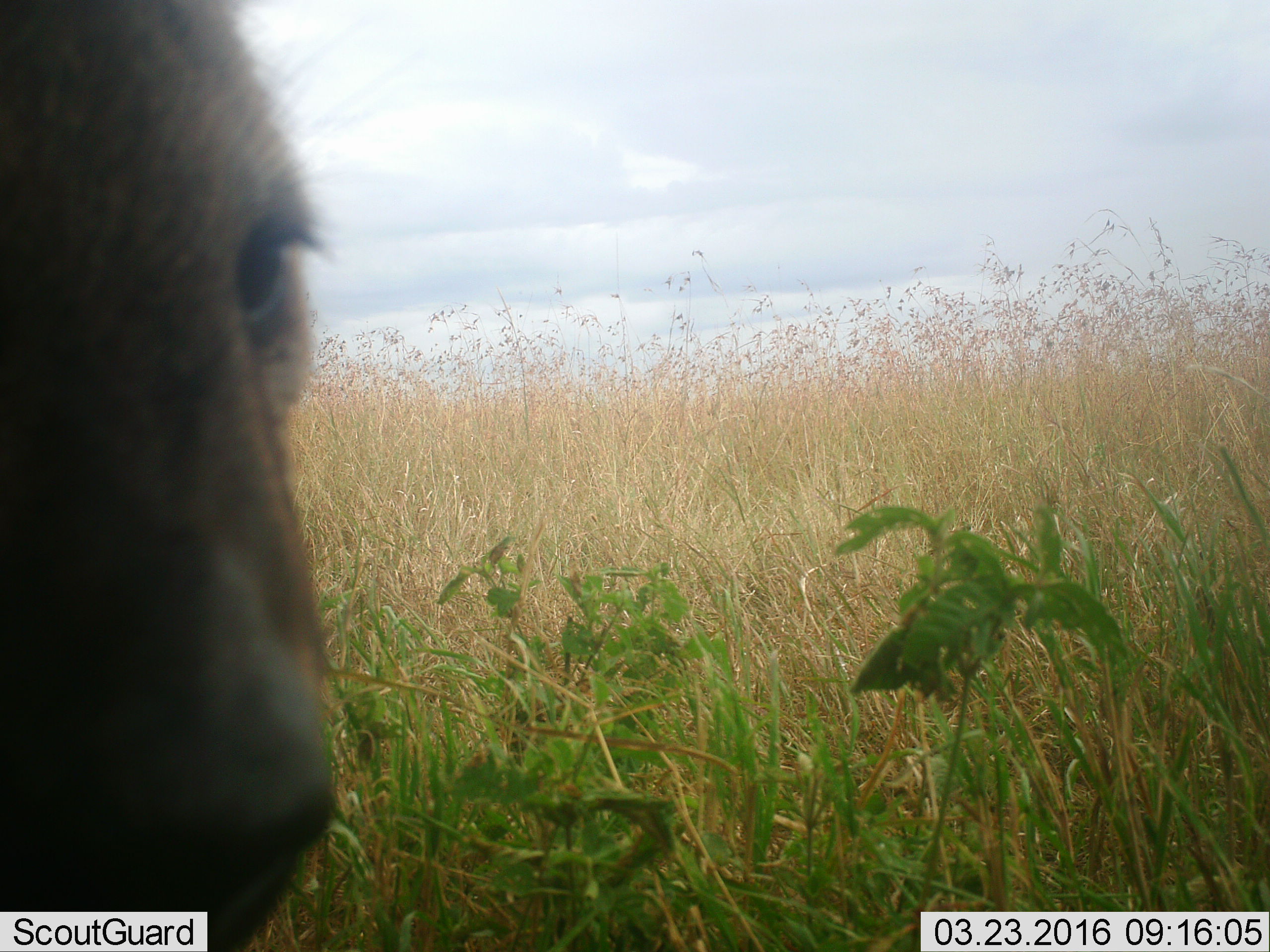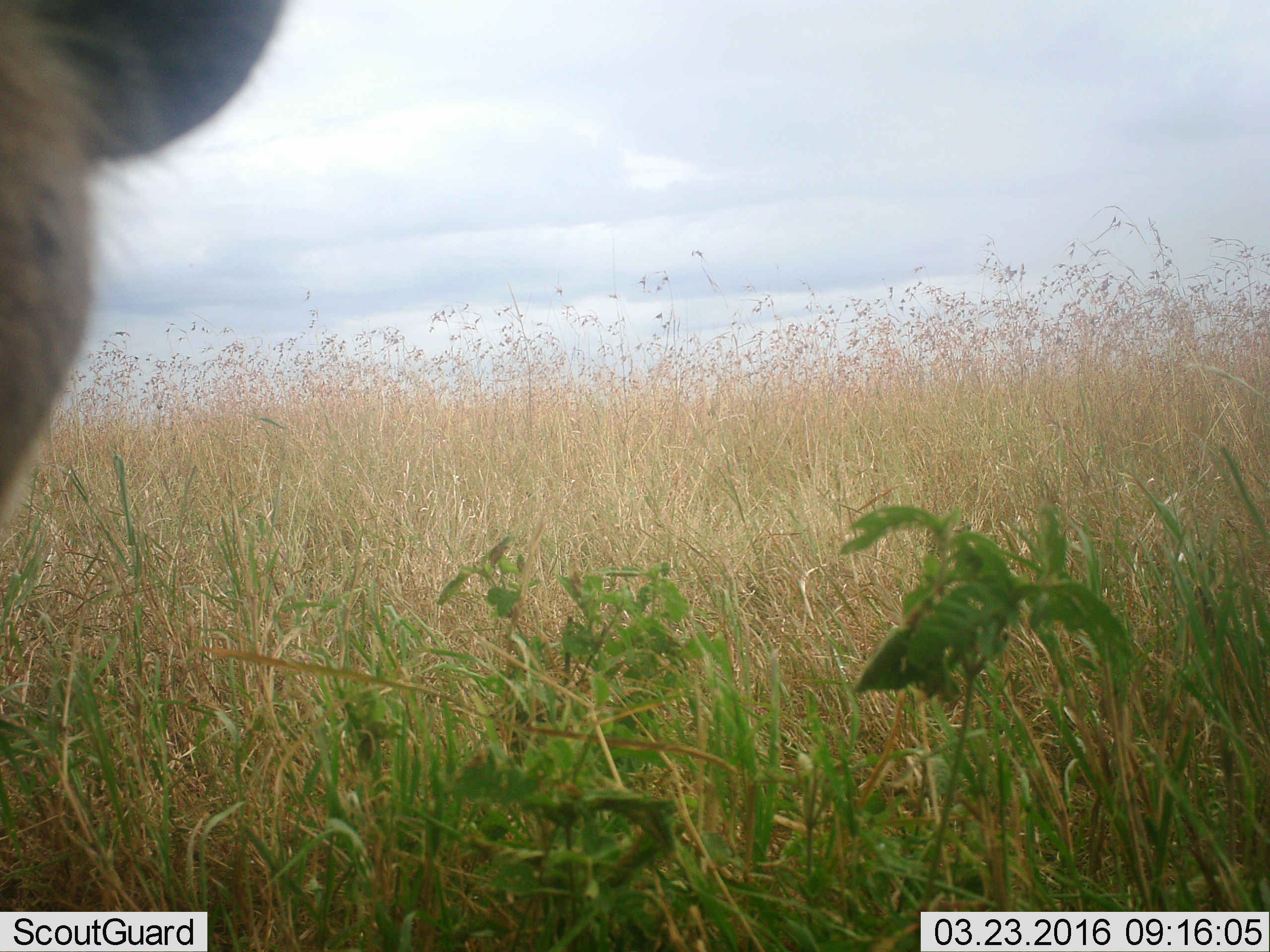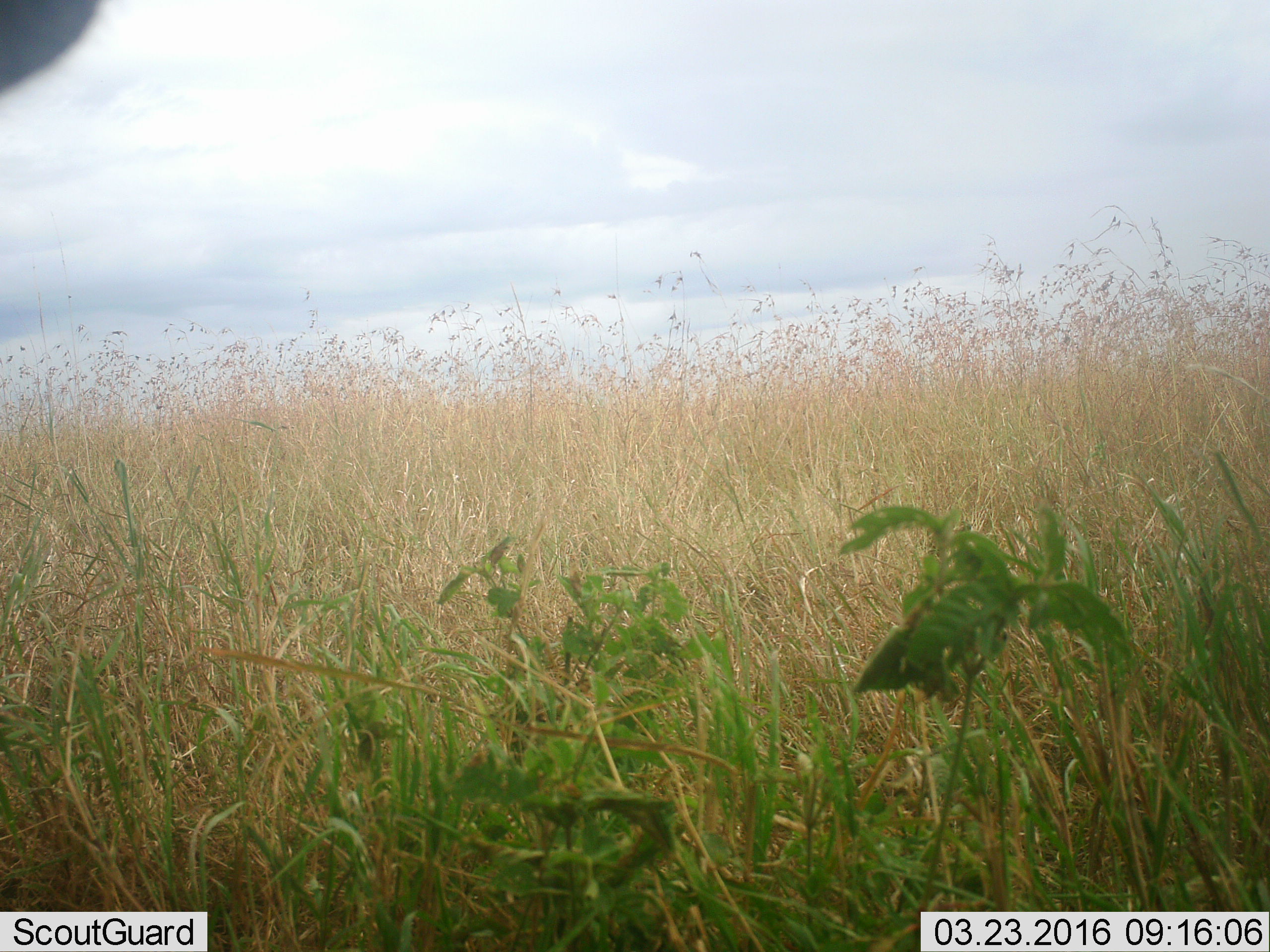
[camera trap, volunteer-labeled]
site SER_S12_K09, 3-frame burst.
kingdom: Animalia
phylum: Chordata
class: Mammalia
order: Carnivora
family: Hyaenidae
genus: Crocuta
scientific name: Crocuta crocuta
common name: spotted hyena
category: hyenaspotted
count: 1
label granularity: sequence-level